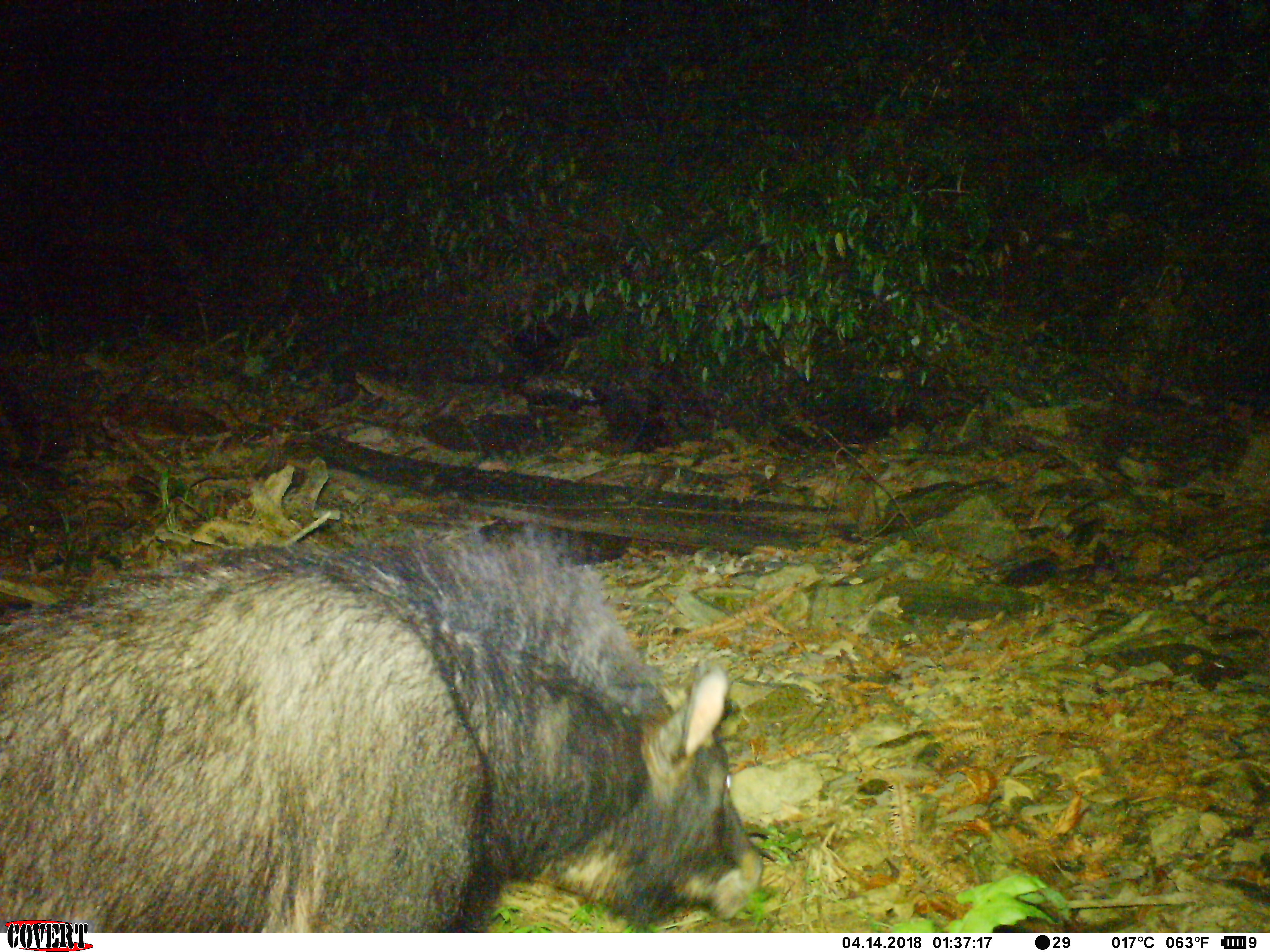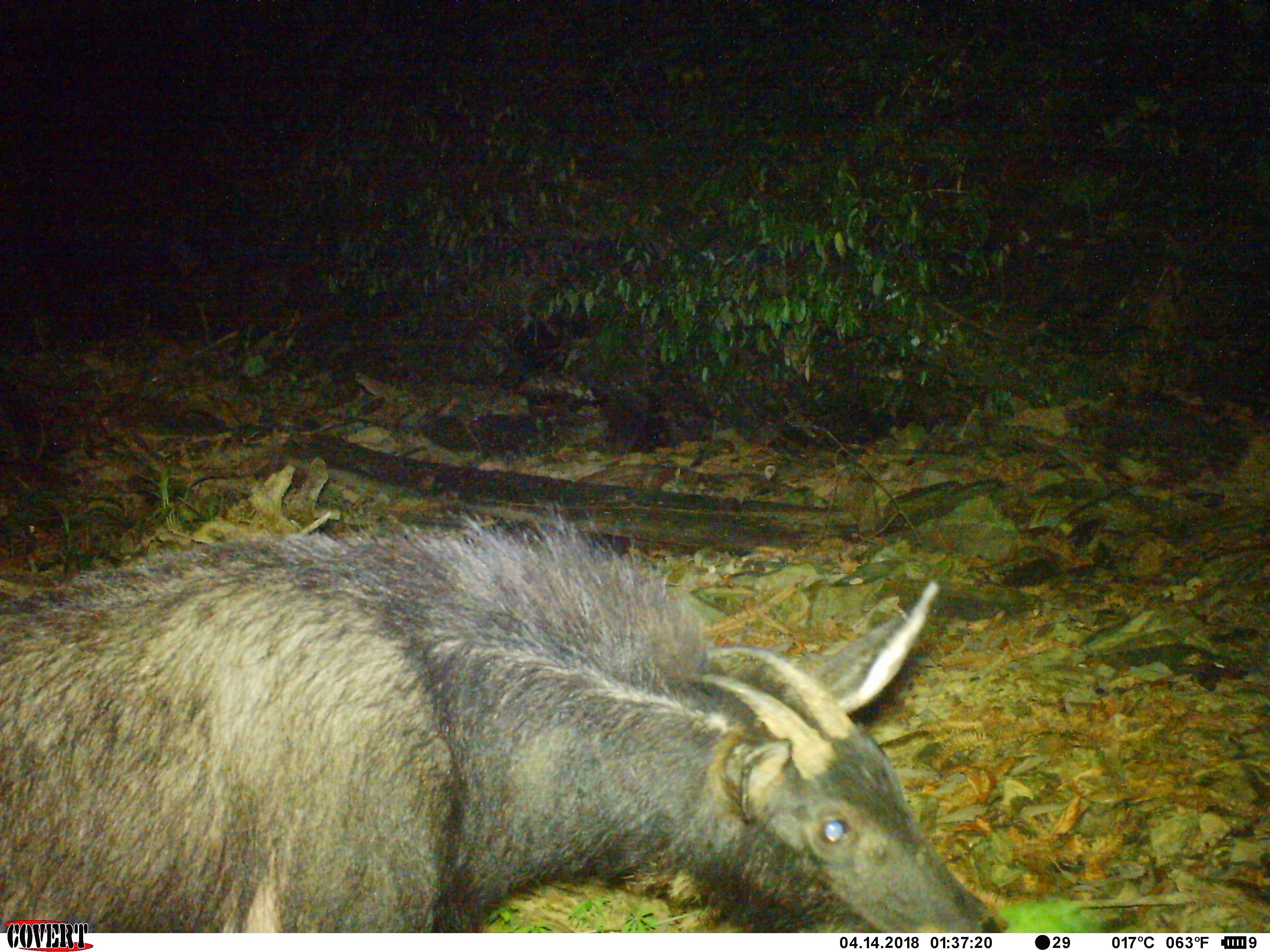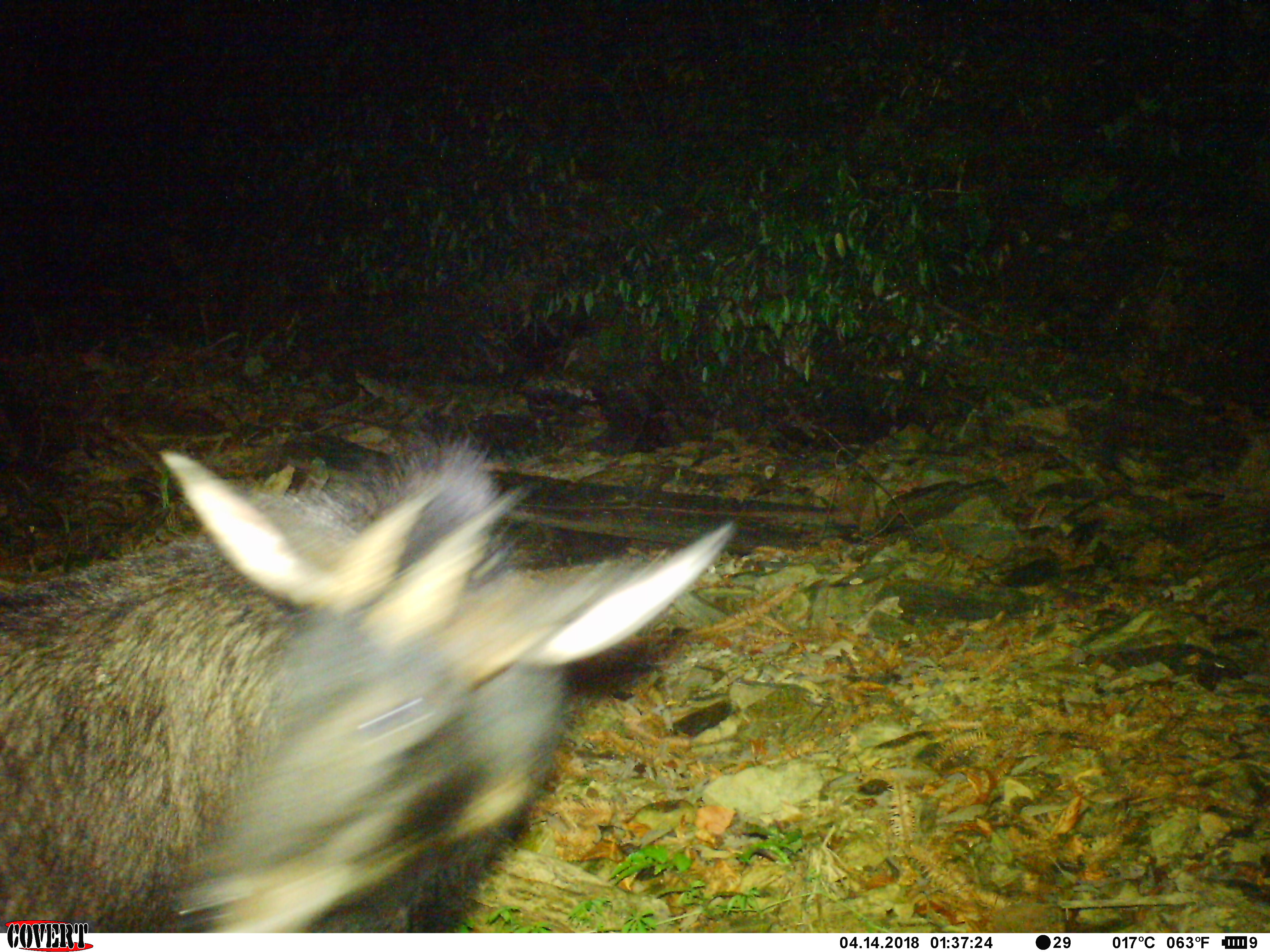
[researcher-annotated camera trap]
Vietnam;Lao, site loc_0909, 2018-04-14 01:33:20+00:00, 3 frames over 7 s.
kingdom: Animalia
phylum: Chordata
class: Mammalia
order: Artiodactyla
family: Bovidae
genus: Capricornis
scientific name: Capricornis sumatraensis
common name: chinese serow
Chinese serow (Capricornis sumatraensis). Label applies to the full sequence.